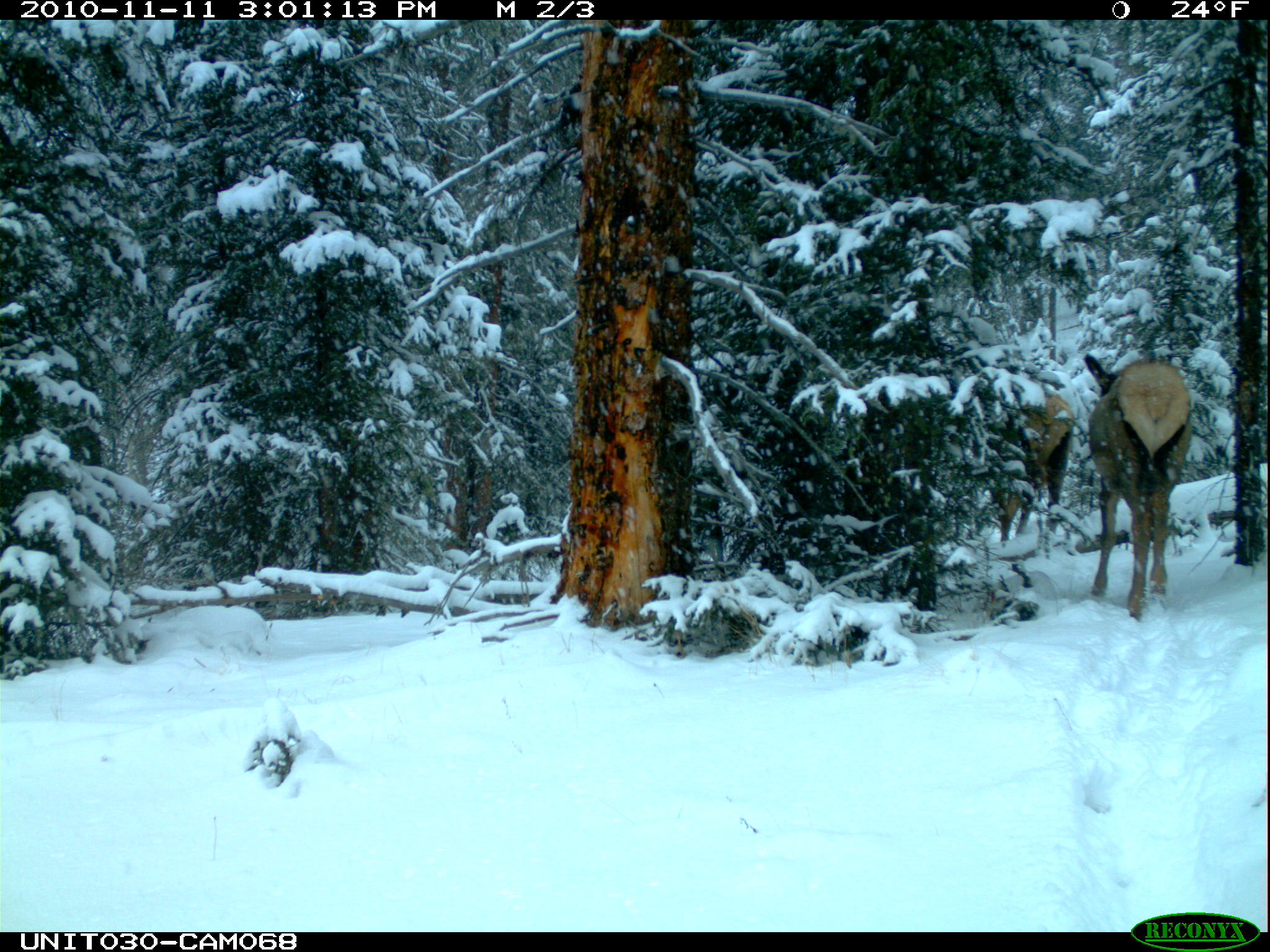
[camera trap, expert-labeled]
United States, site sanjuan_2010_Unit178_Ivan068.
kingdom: Animalia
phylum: Chordata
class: Mammalia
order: Artiodactyla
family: Cervidae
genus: Cervus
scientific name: Cervus elaphus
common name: red deer